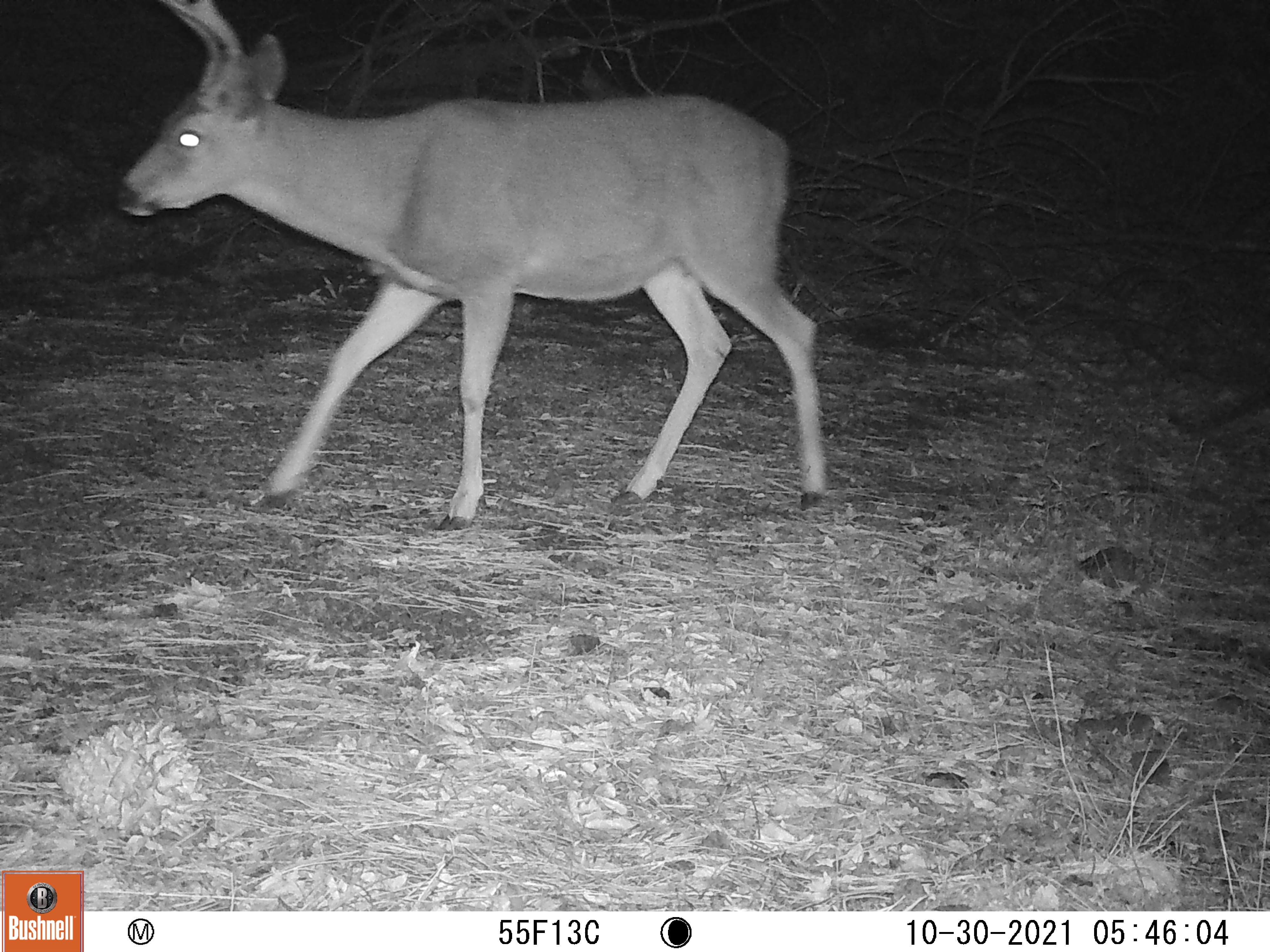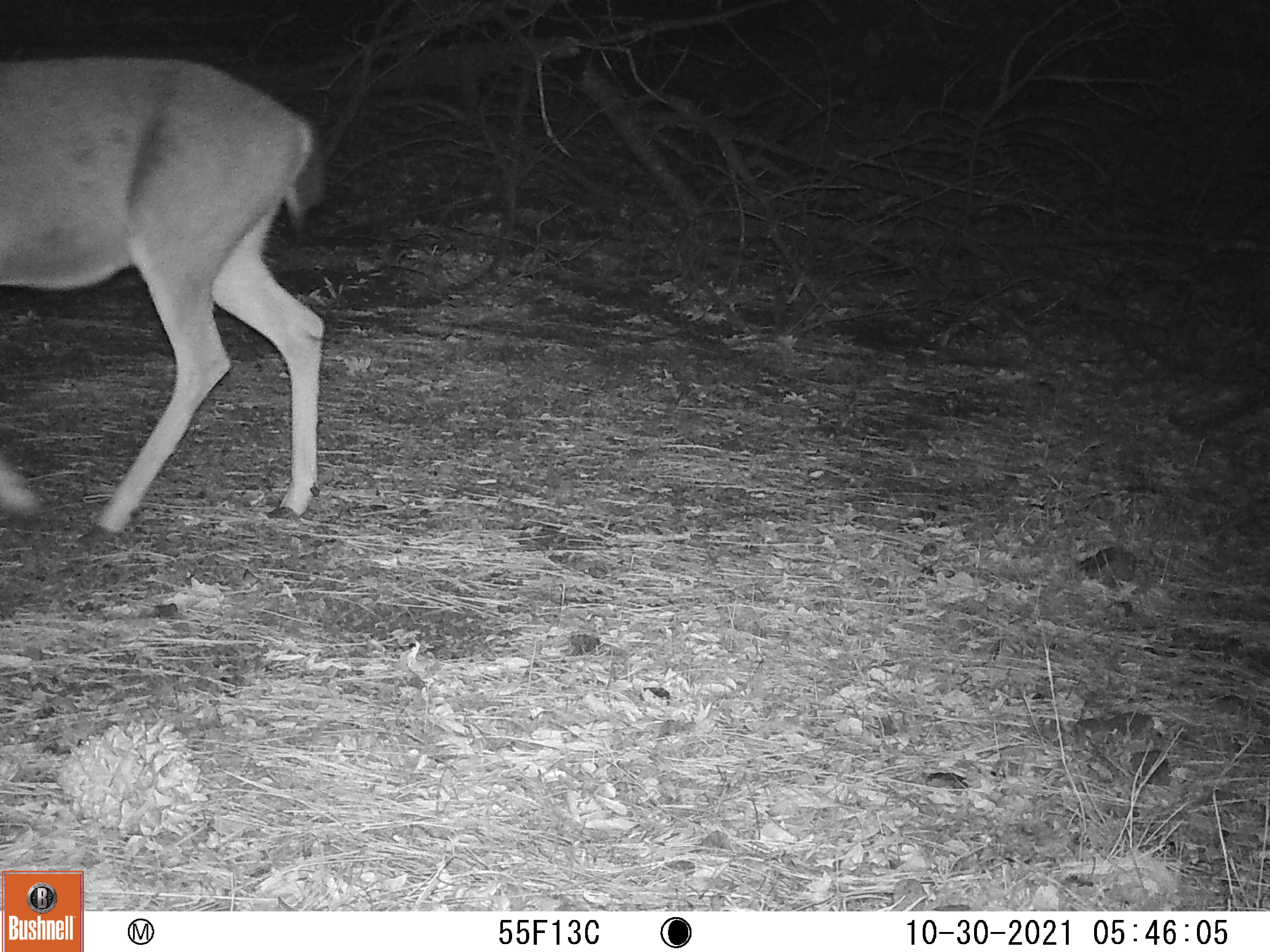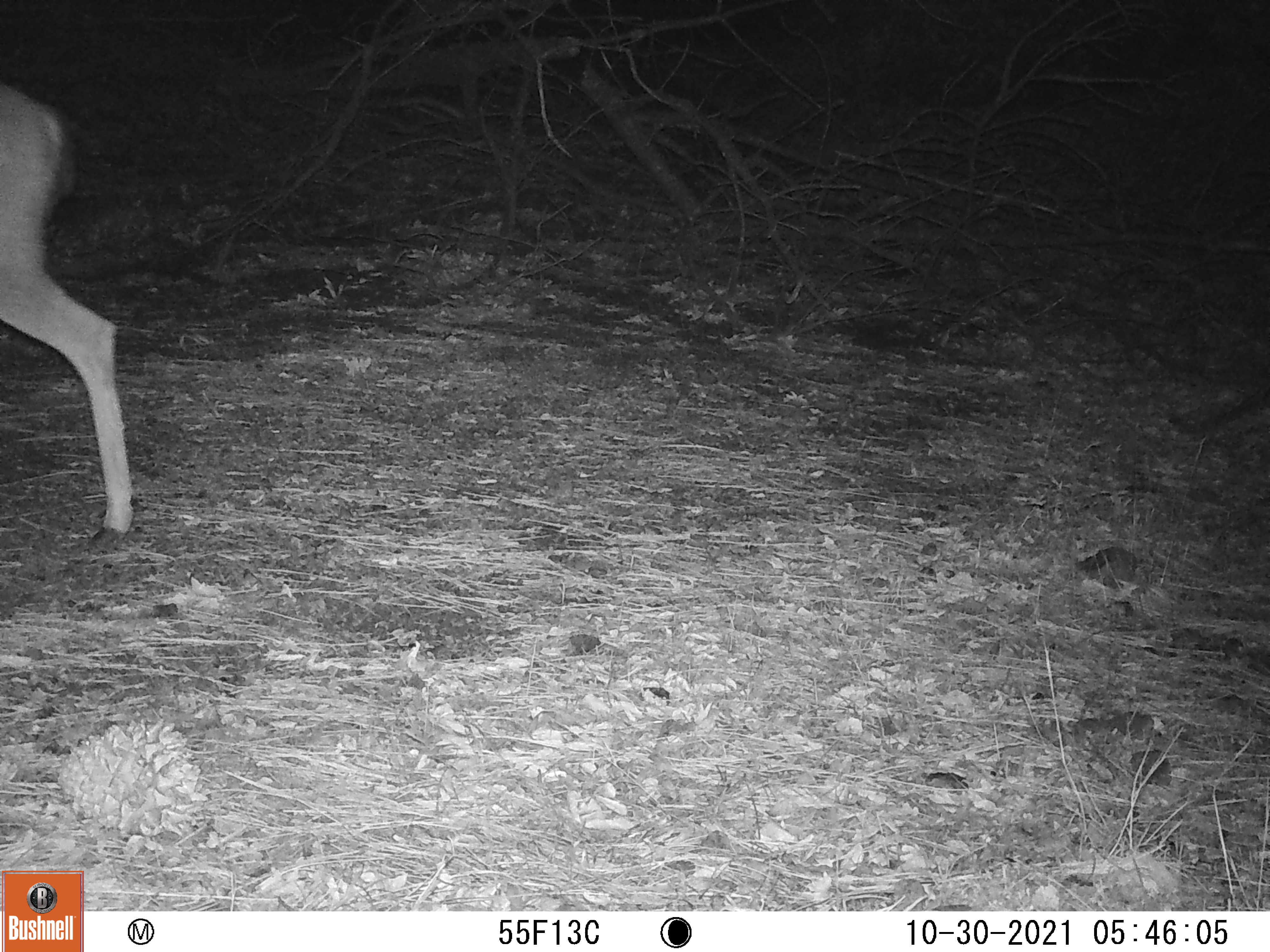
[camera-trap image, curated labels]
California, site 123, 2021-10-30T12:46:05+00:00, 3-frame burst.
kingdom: Animalia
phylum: Chordata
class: Mammalia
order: Artiodactyla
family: Cervidae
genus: Odocoileus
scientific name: Odocoileus hemionus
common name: mule deer